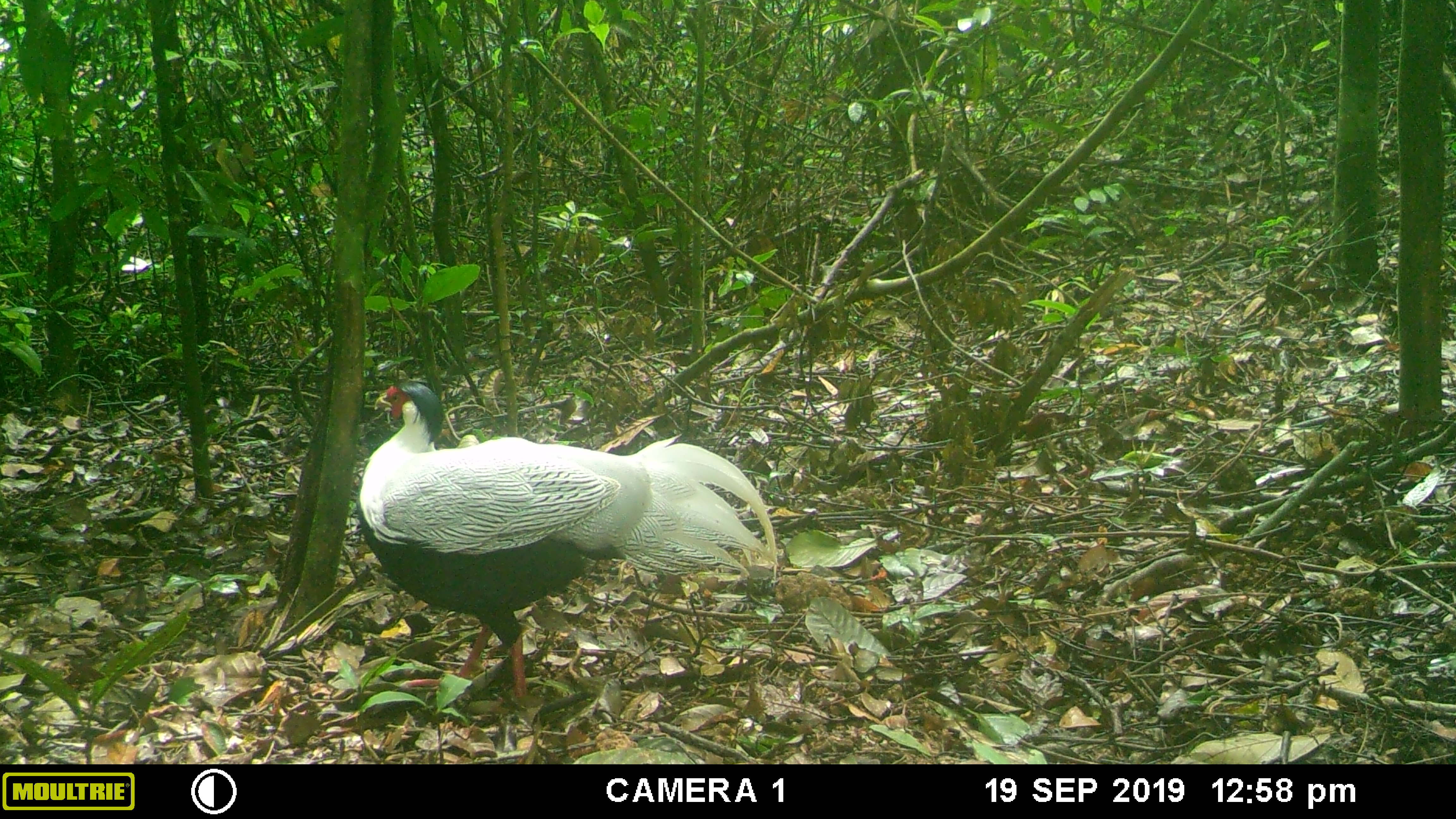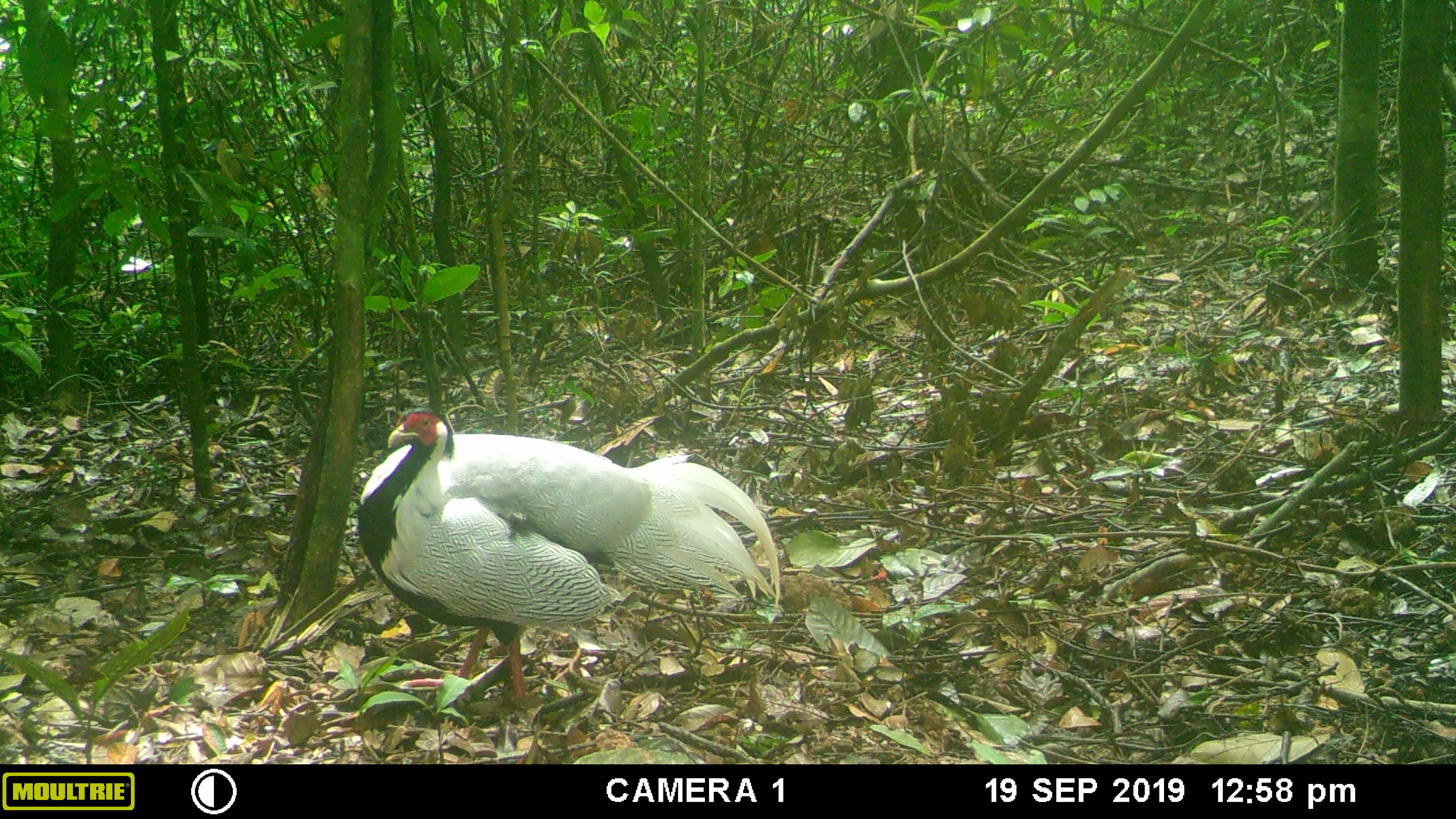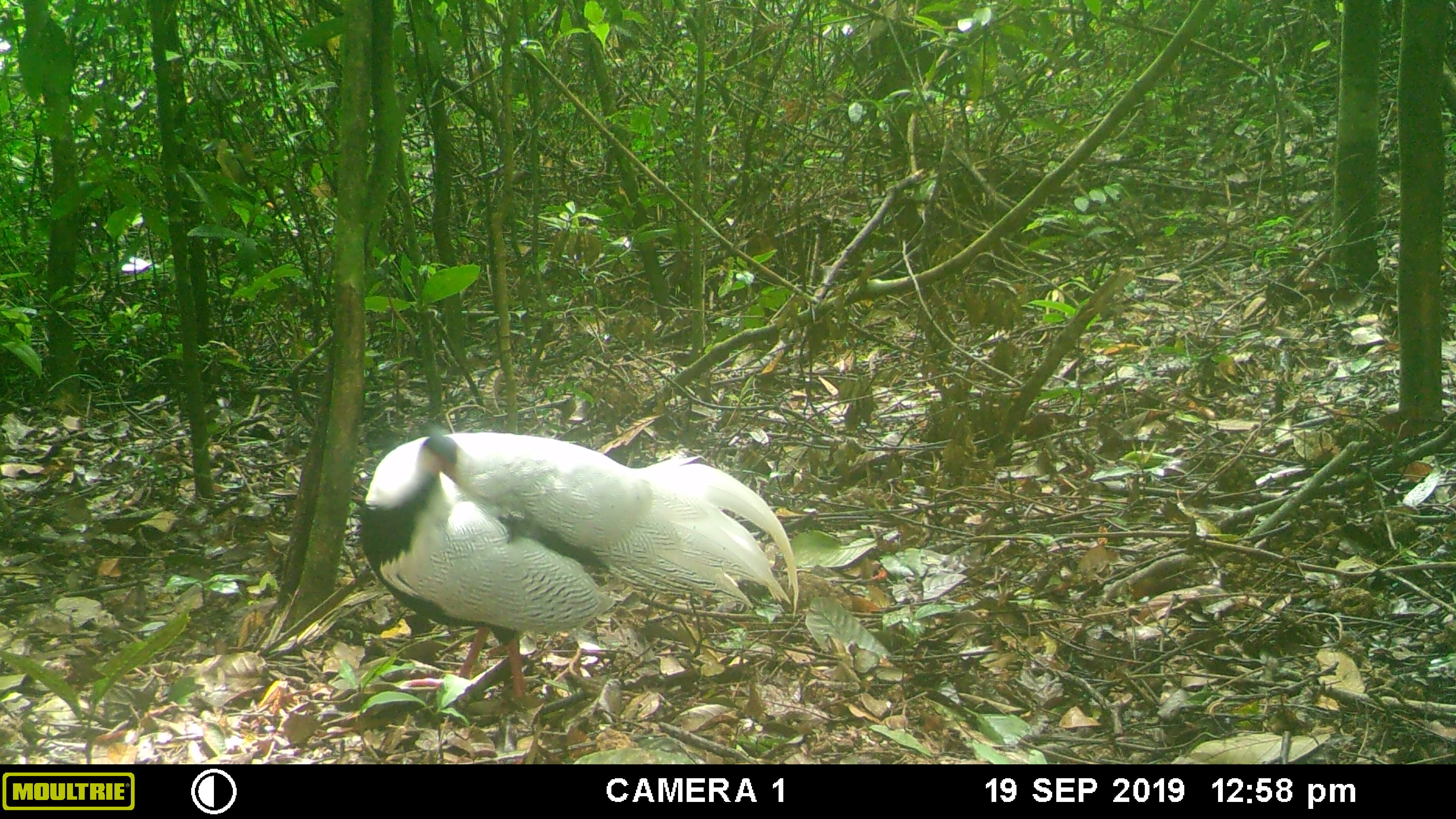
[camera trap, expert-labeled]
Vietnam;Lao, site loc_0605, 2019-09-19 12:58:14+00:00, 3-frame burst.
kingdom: Animalia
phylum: Chordata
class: Aves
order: Galliformes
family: Phasianidae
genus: Lophura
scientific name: Lophura nycthemera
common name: silver pheasant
Silver pheasant (Lophura nycthemera). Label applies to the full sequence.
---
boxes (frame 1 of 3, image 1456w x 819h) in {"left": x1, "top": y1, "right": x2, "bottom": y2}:
silver pheasant: {"left": 355, "top": 380, "right": 779, "bottom": 714}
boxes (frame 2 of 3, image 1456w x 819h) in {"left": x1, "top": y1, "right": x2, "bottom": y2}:
silver pheasant: {"left": 358, "top": 407, "right": 780, "bottom": 705}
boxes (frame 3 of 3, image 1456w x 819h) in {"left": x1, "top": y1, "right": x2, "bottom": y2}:
silver pheasant: {"left": 358, "top": 431, "right": 799, "bottom": 704}